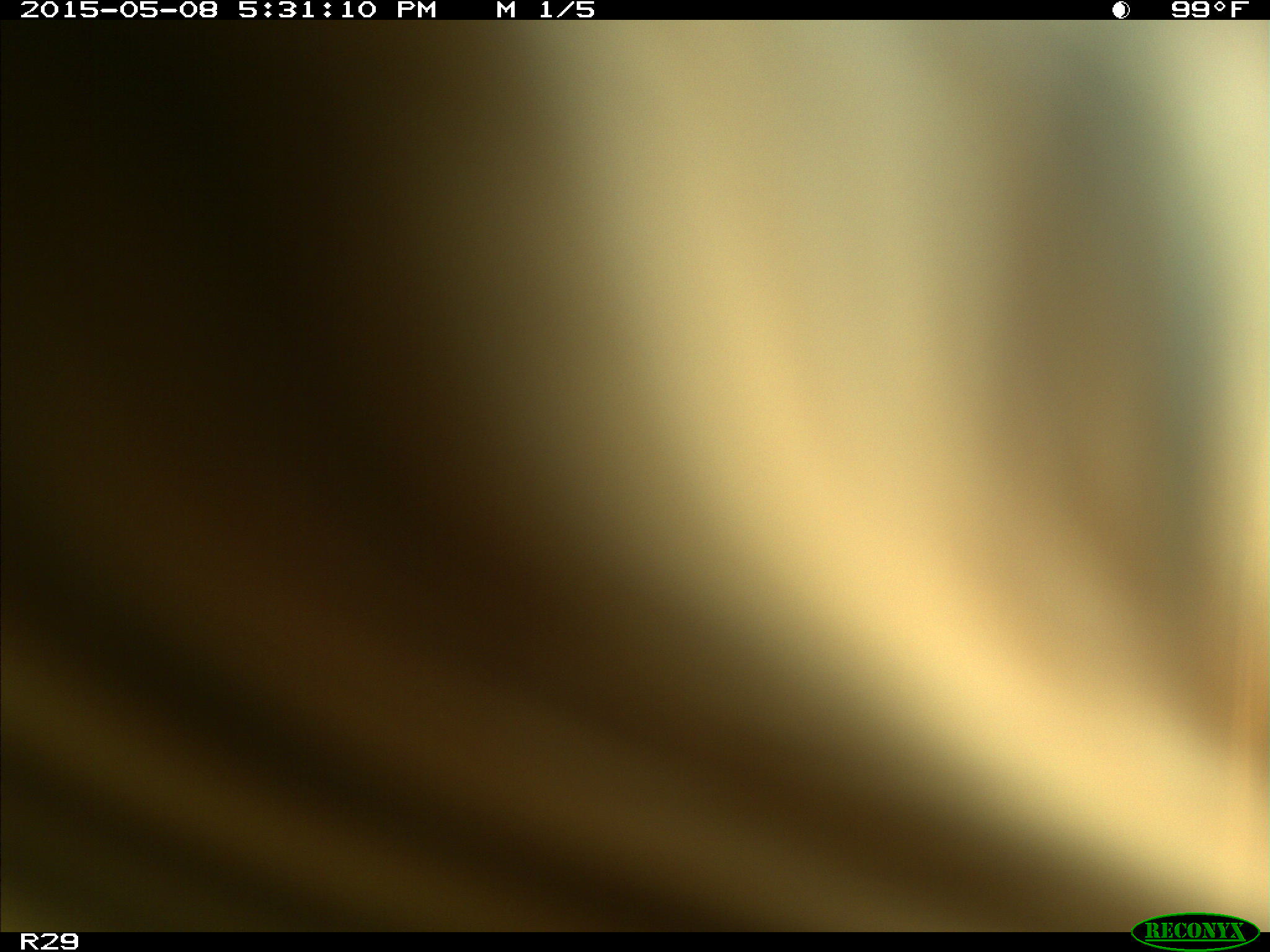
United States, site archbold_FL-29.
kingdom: Animalia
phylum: Chordata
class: Mammalia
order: Artiodactyla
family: Bovidae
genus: Bos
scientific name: Bos taurus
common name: domestic cow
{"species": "Bos taurus (domestic cow)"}